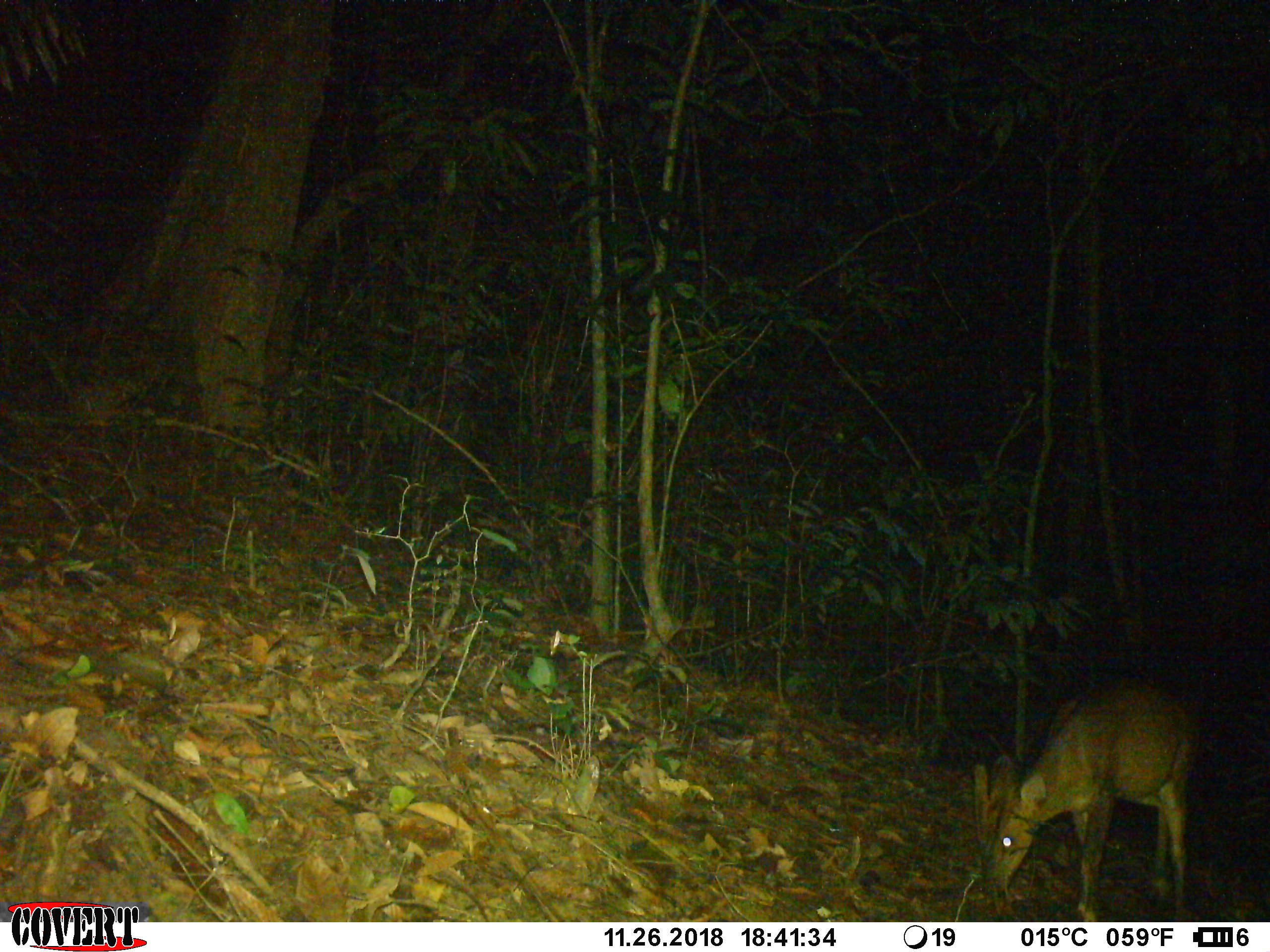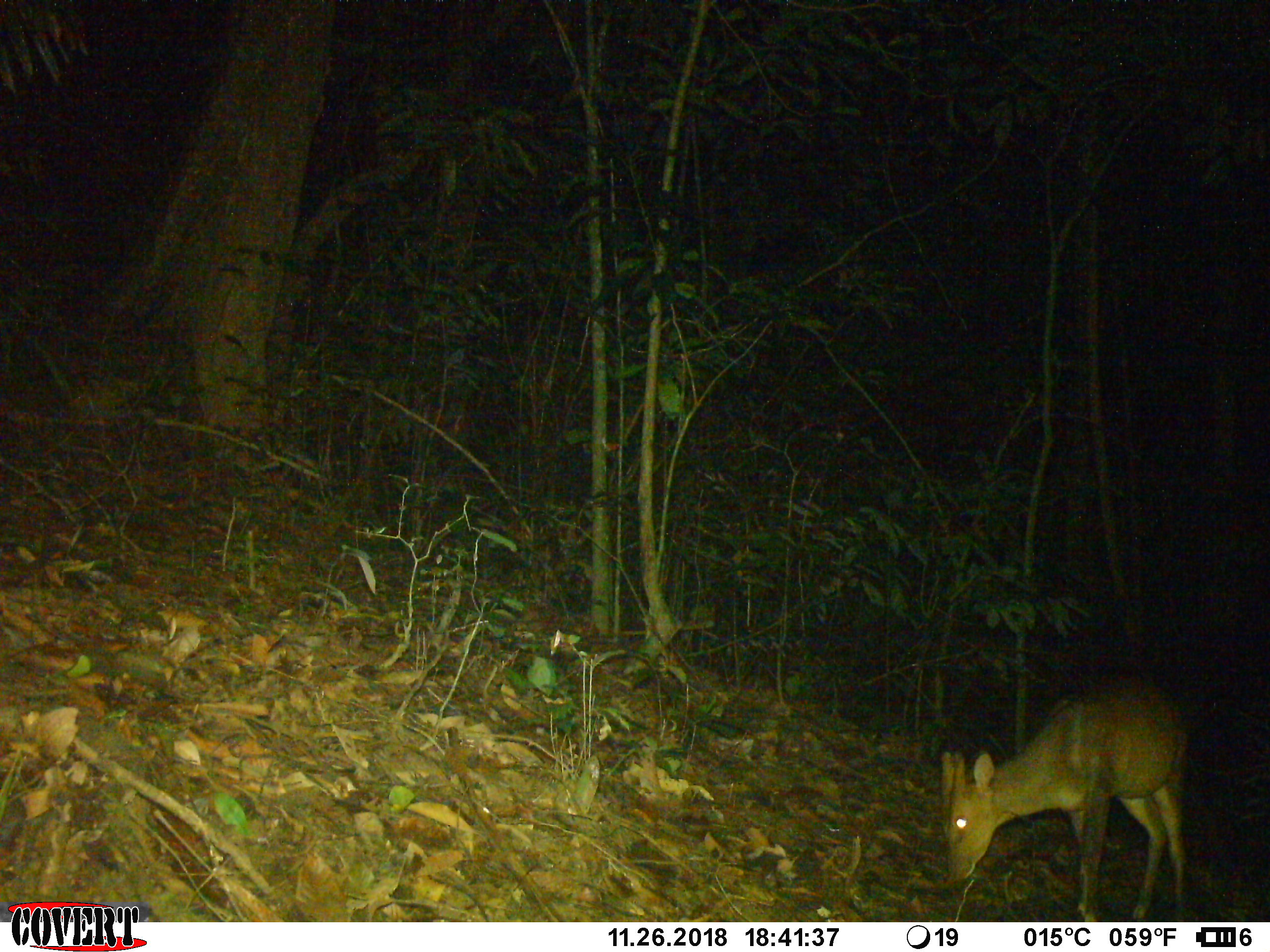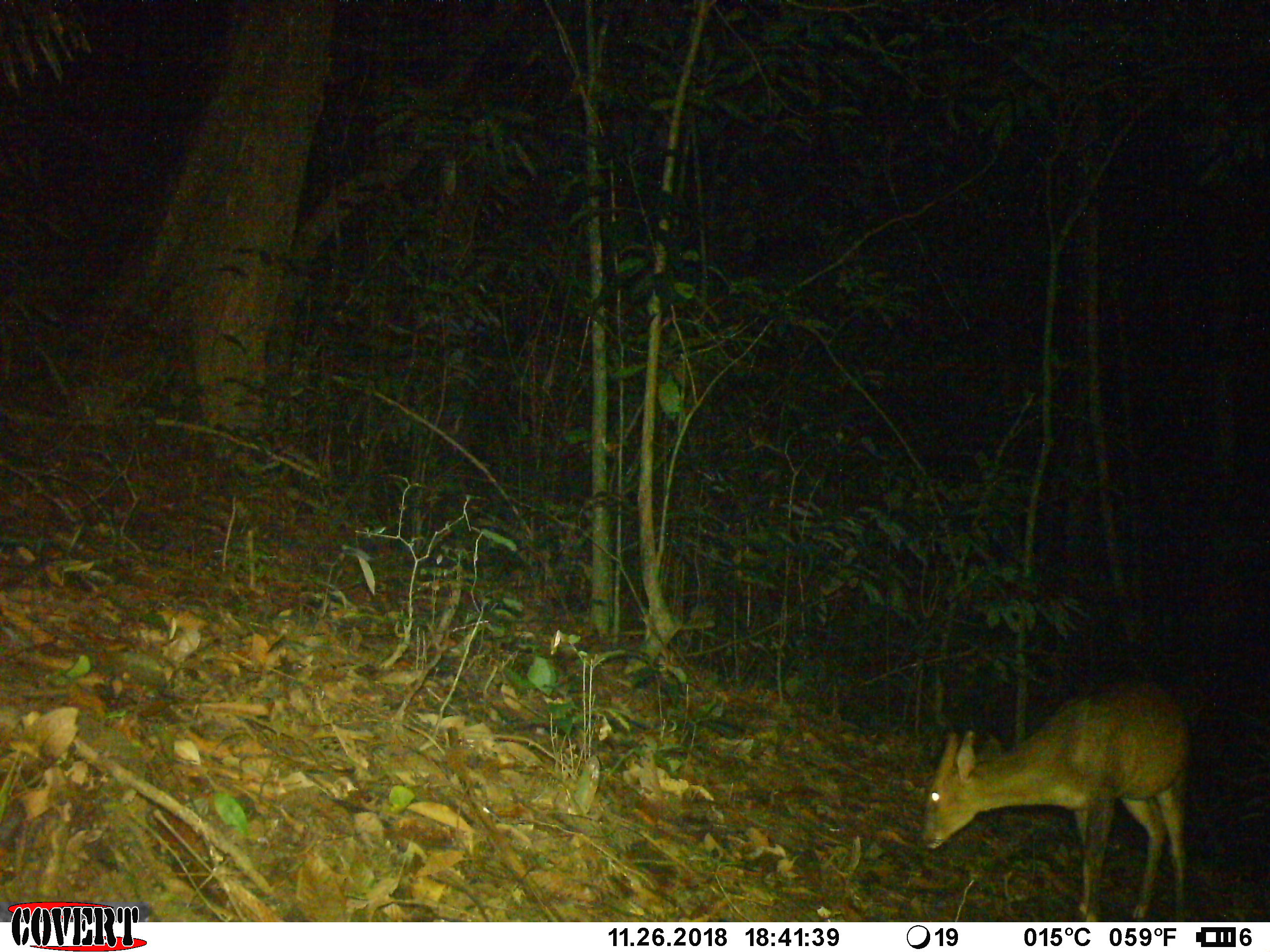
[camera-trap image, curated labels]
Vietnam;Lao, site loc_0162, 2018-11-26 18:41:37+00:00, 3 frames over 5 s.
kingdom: Animalia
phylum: Chordata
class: Mammalia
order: Artiodactyla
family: Cervidae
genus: Muntiacus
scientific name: Muntiacus vuquangensis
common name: large-antlered muntjac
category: large antlered muntjac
Large antlered muntjac (large-antlered muntjac) (Muntiacus vuquangensis). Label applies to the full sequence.